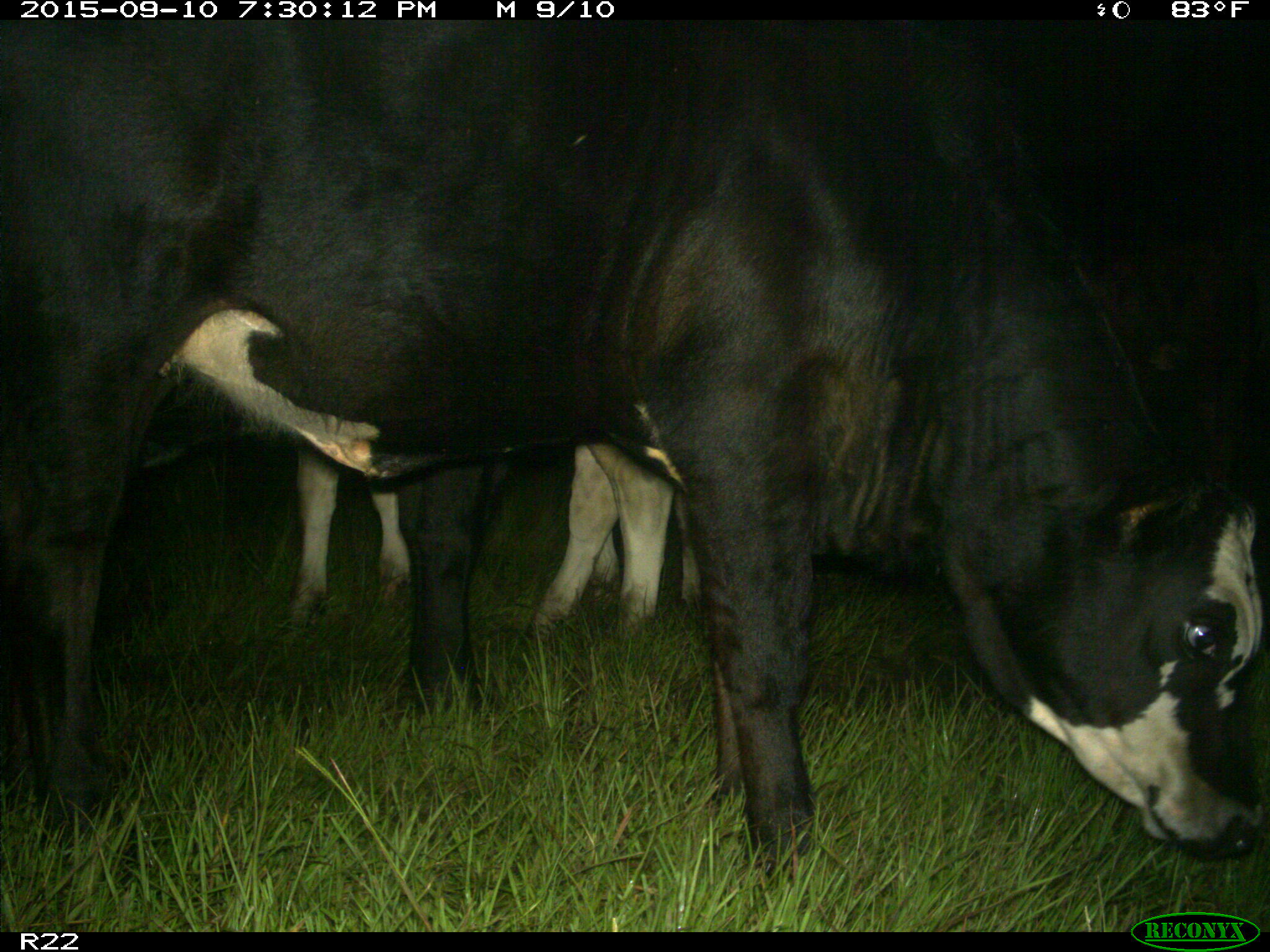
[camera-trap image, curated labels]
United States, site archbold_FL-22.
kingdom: Animalia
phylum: Chordata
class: Mammalia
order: Artiodactyla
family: Bovidae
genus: Bos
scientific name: Bos taurus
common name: domestic cow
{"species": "Bos taurus (domestic cow)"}